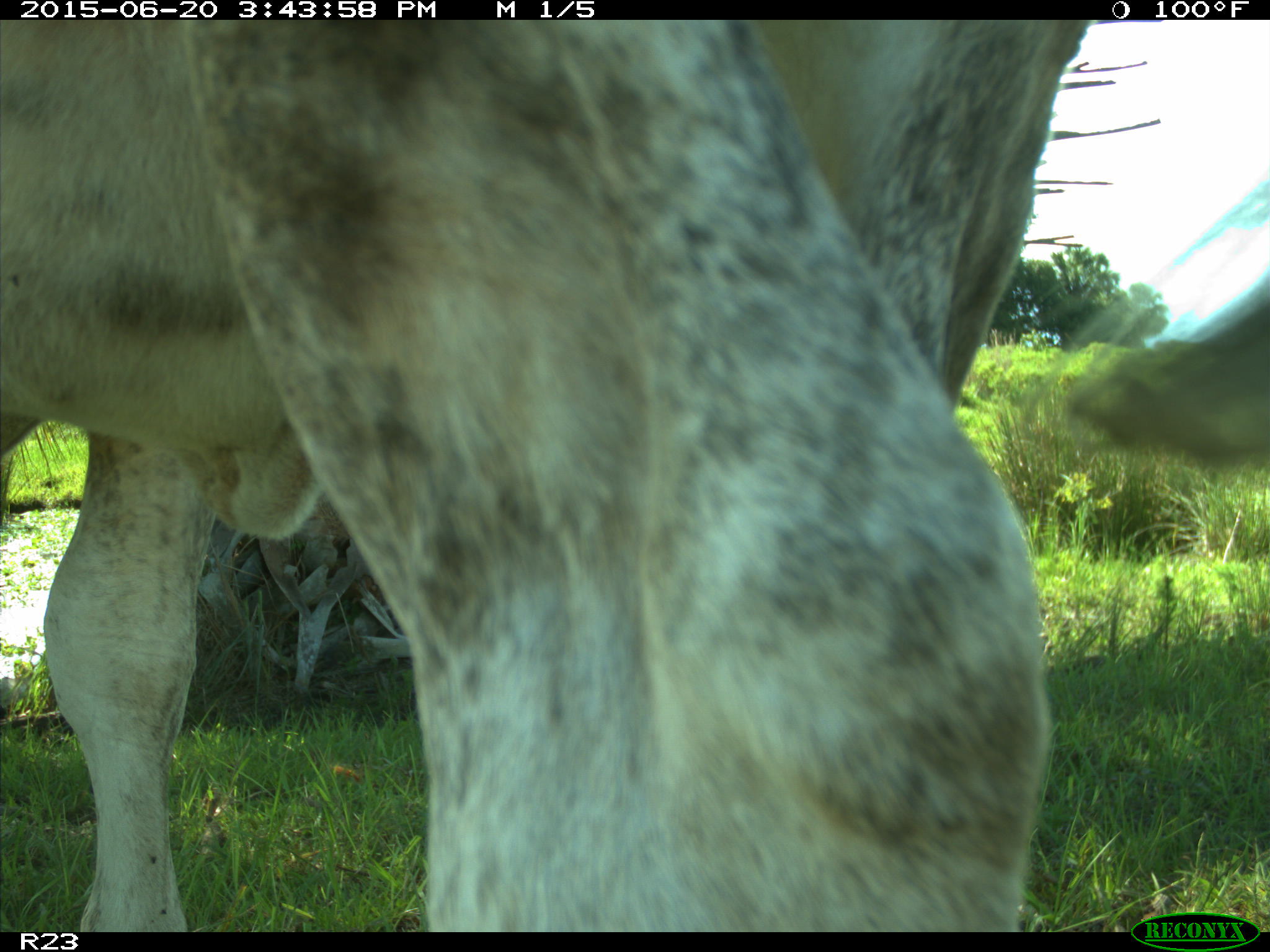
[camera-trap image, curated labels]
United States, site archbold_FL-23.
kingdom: Animalia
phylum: Chordata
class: Mammalia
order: Artiodactyla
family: Bovidae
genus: Bos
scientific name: Bos taurus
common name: domestic cow